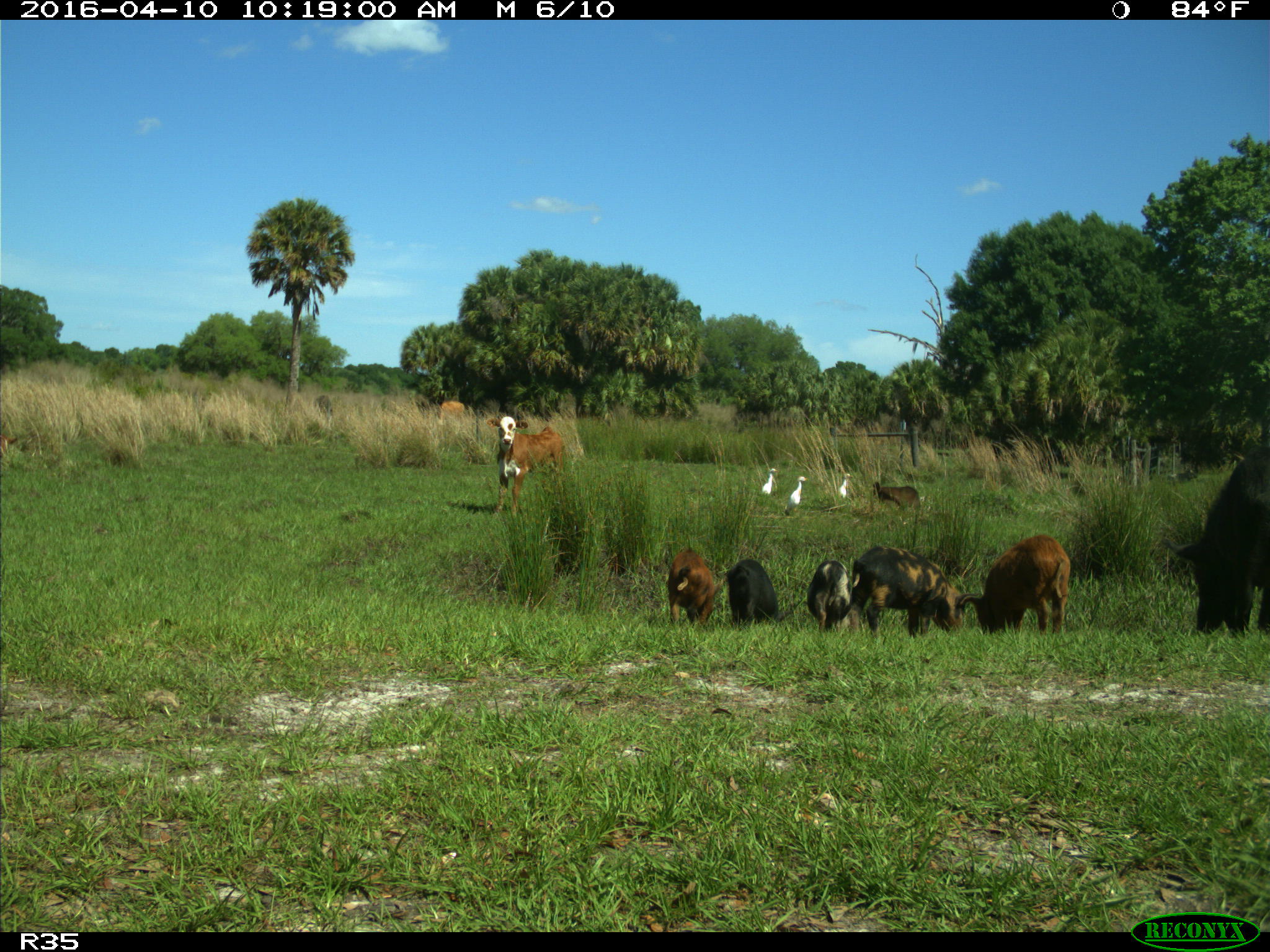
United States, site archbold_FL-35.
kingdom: Animalia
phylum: Chordata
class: Mammalia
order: Artiodactyla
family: Suidae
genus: Sus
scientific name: Sus scrofa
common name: wild boar